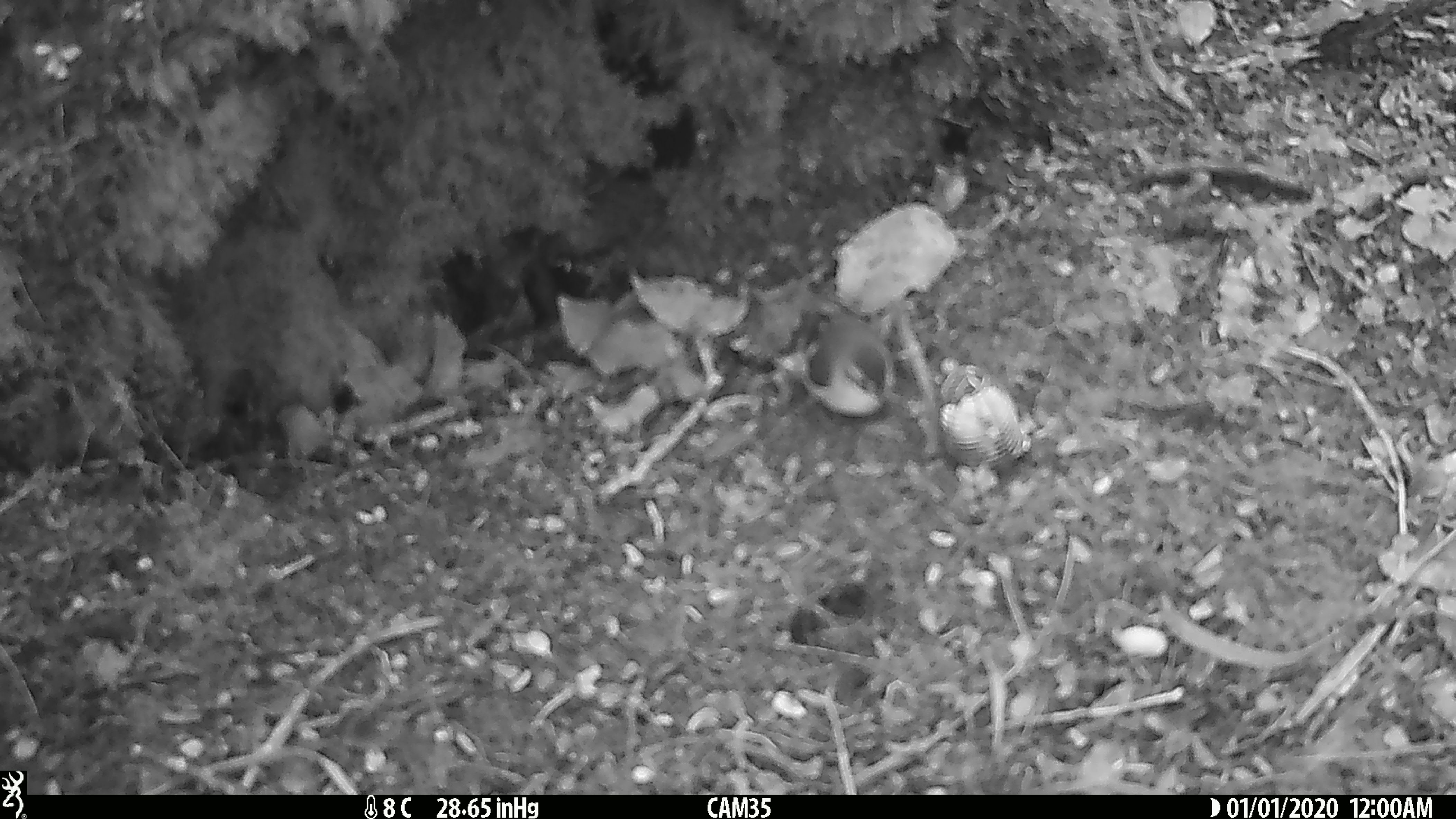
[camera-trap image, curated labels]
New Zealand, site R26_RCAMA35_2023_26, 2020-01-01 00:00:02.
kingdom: Animalia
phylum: Chordata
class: Aves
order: Passeriformes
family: Acanthisittidae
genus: Acanthisitta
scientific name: Acanthisitta chloris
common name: rifleman